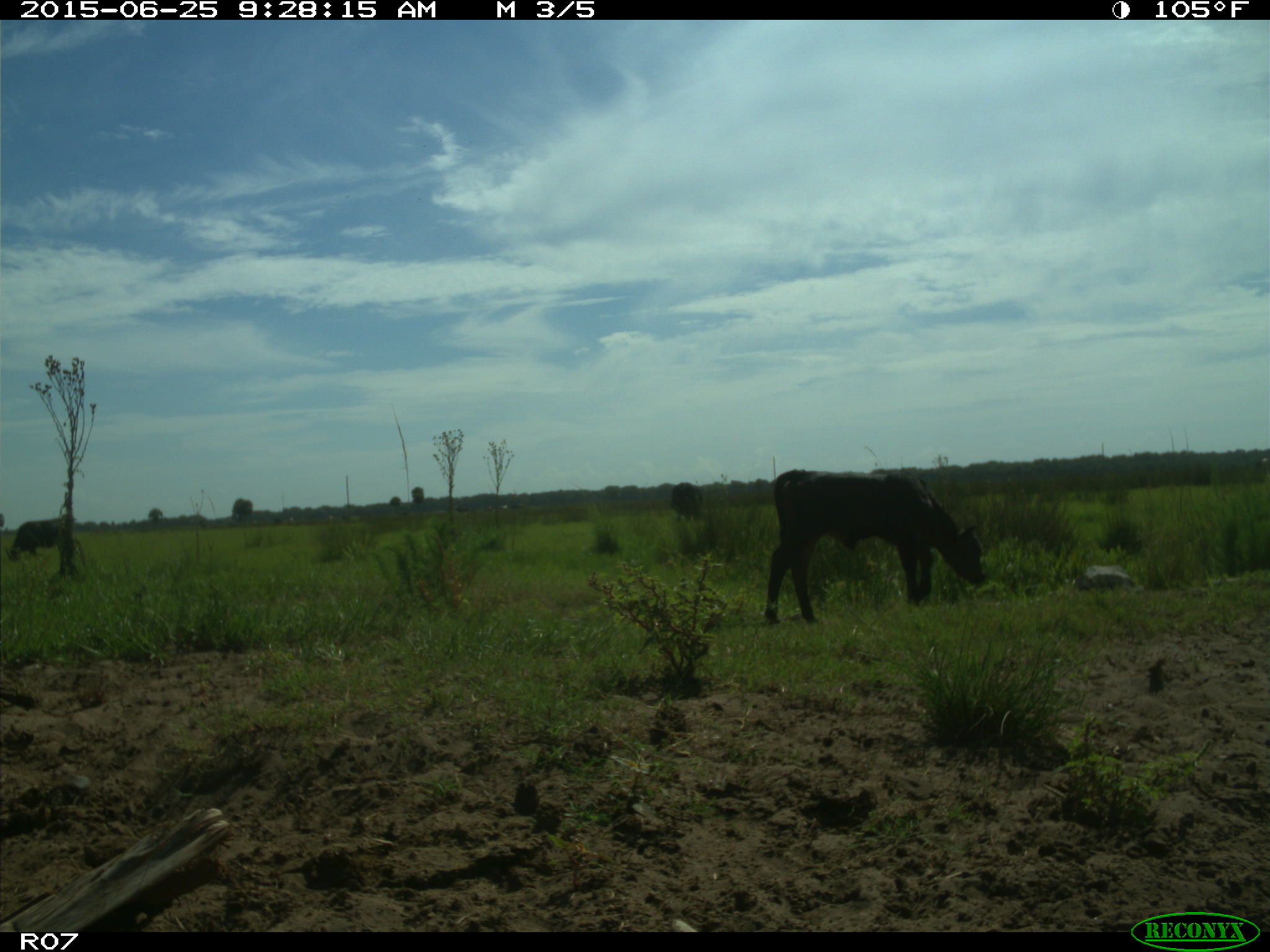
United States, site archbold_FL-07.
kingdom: Animalia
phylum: Chordata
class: Mammalia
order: Artiodactyla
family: Bovidae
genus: Bos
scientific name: Bos taurus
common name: domestic cow